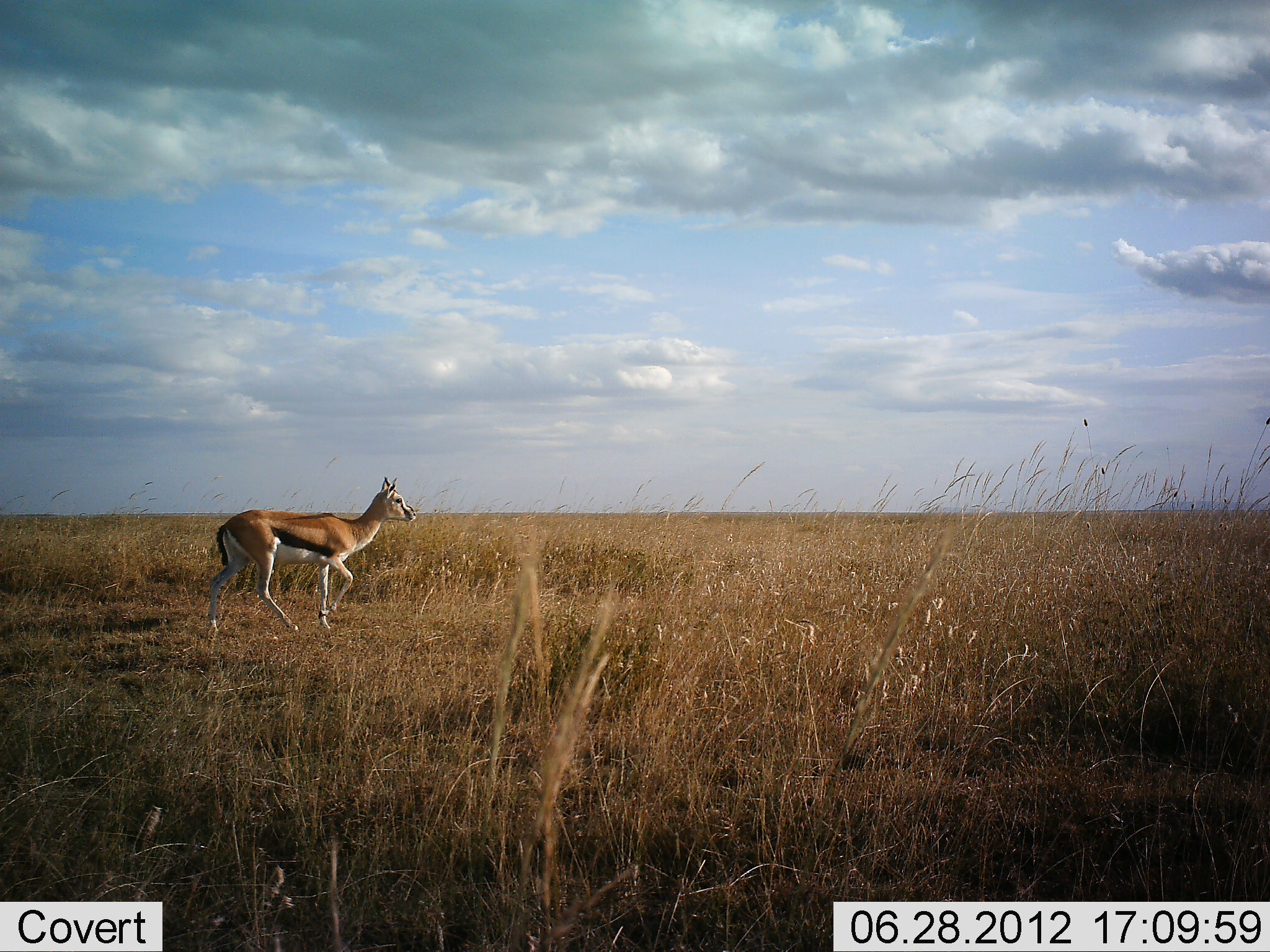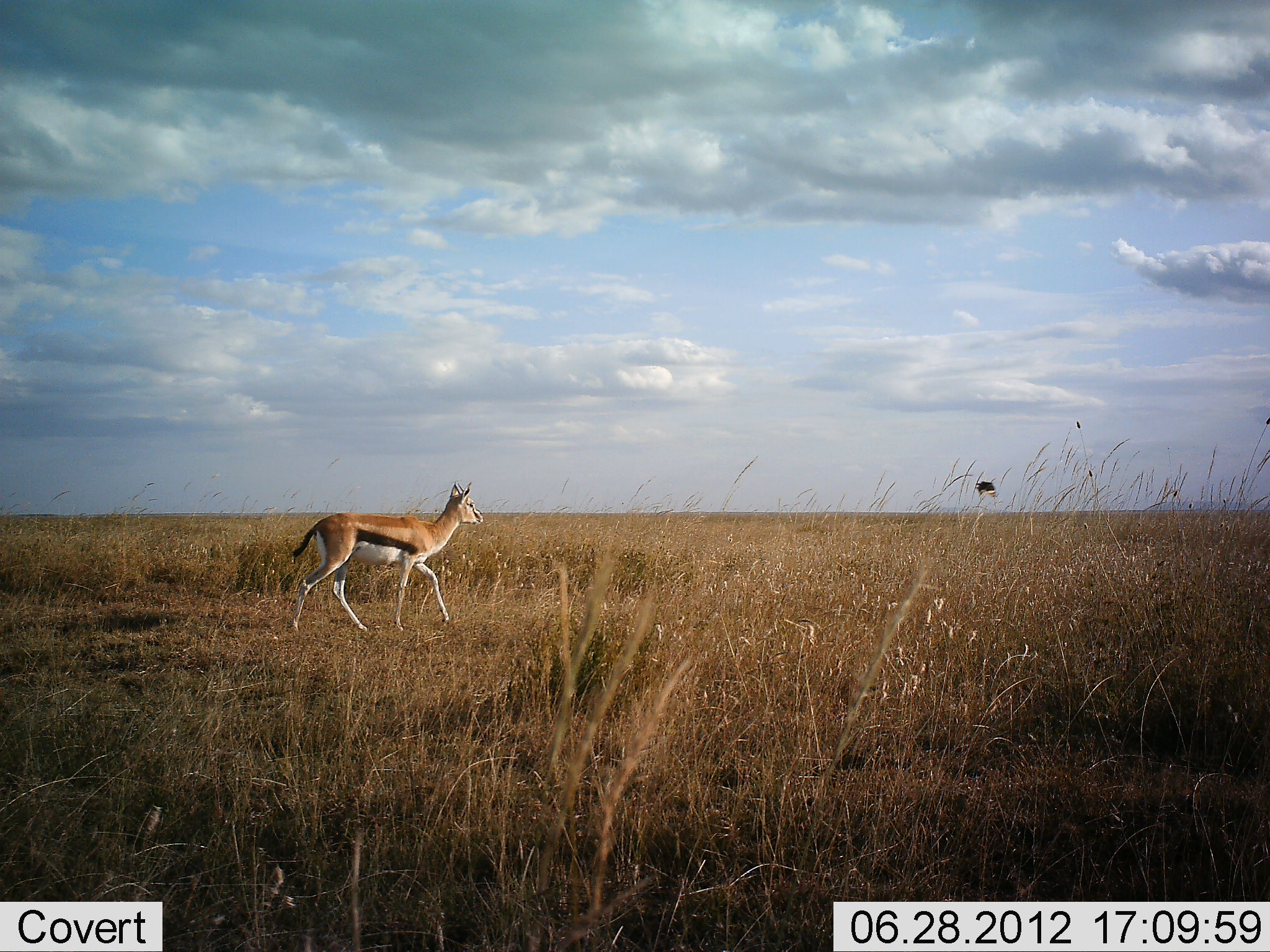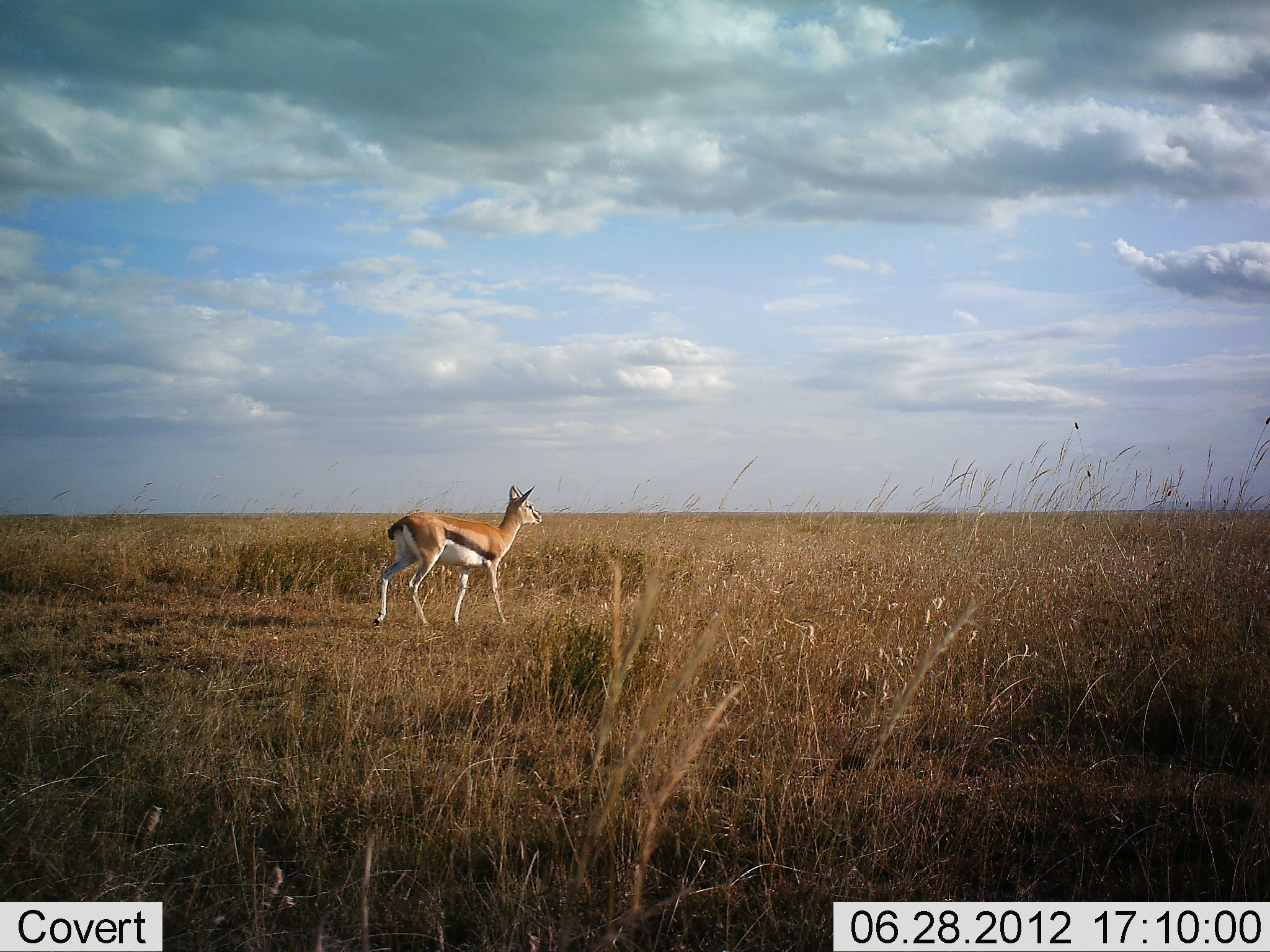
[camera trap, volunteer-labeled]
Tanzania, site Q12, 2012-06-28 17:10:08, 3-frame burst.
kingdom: Animalia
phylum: Chordata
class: Mammalia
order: Artiodactyla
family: Bovidae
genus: Eudorcas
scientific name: Eudorcas thomsonii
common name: thomson's gazelle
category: gazellethomsons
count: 1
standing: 0%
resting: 0%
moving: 100%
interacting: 0%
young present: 0%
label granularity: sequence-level